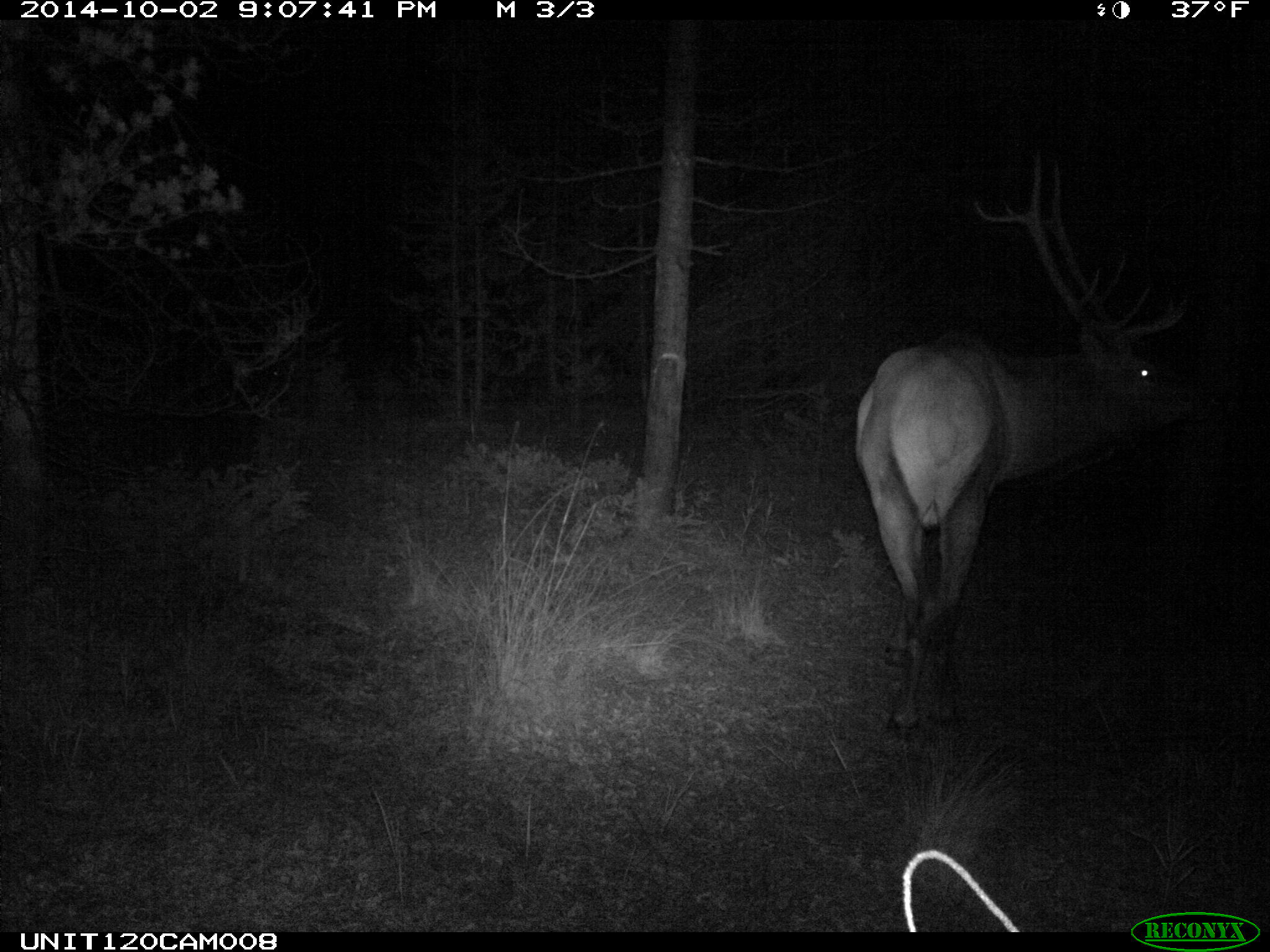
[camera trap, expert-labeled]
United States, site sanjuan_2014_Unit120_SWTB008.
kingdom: Animalia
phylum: Chordata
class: Mammalia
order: Artiodactyla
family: Cervidae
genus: Cervus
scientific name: Cervus elaphus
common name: red deer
Cervus elaphus (red deer).